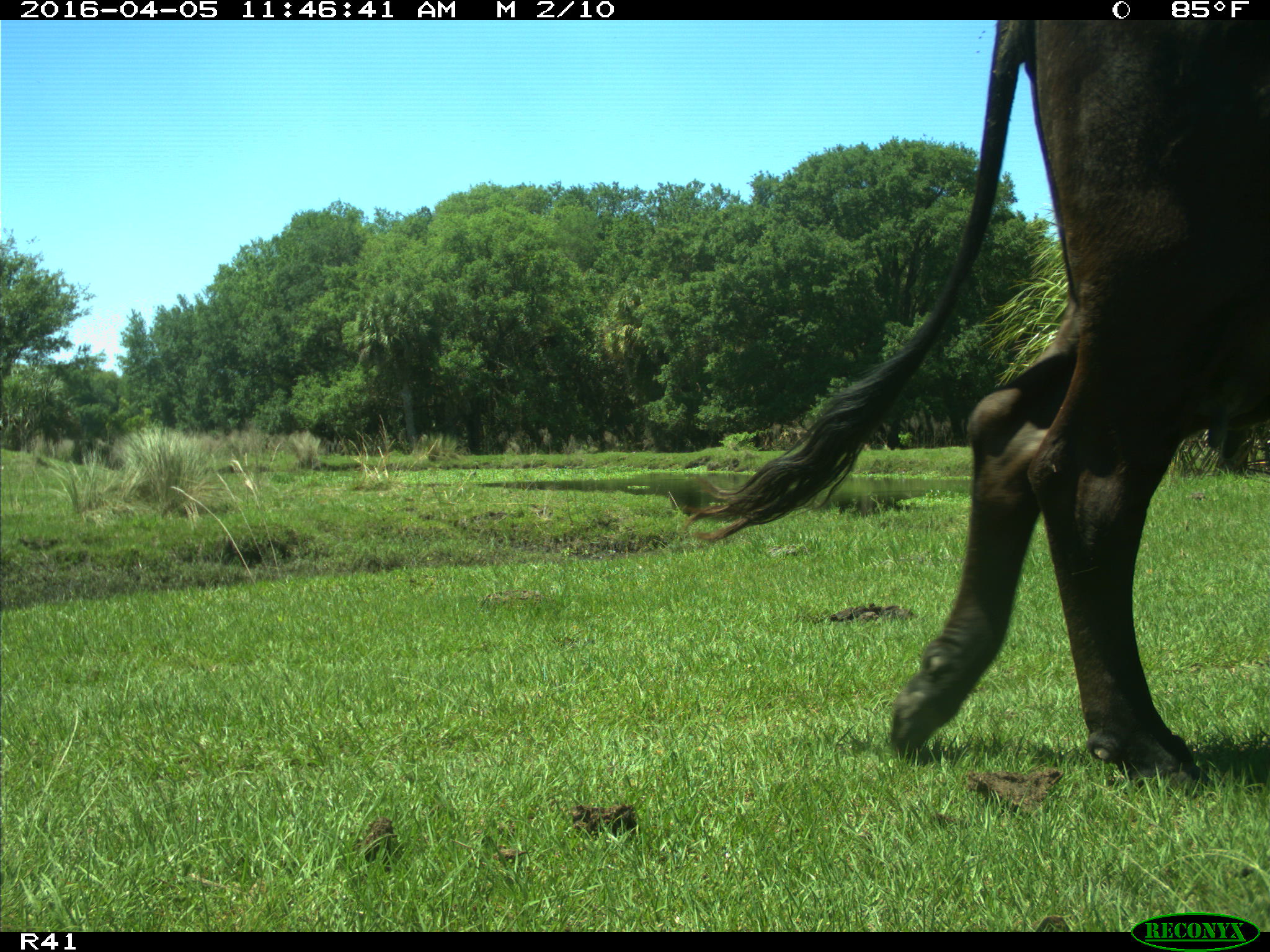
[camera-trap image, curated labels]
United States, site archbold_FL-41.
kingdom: Animalia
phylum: Chordata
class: Mammalia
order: Artiodactyla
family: Bovidae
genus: Bos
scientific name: Bos taurus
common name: domestic cow